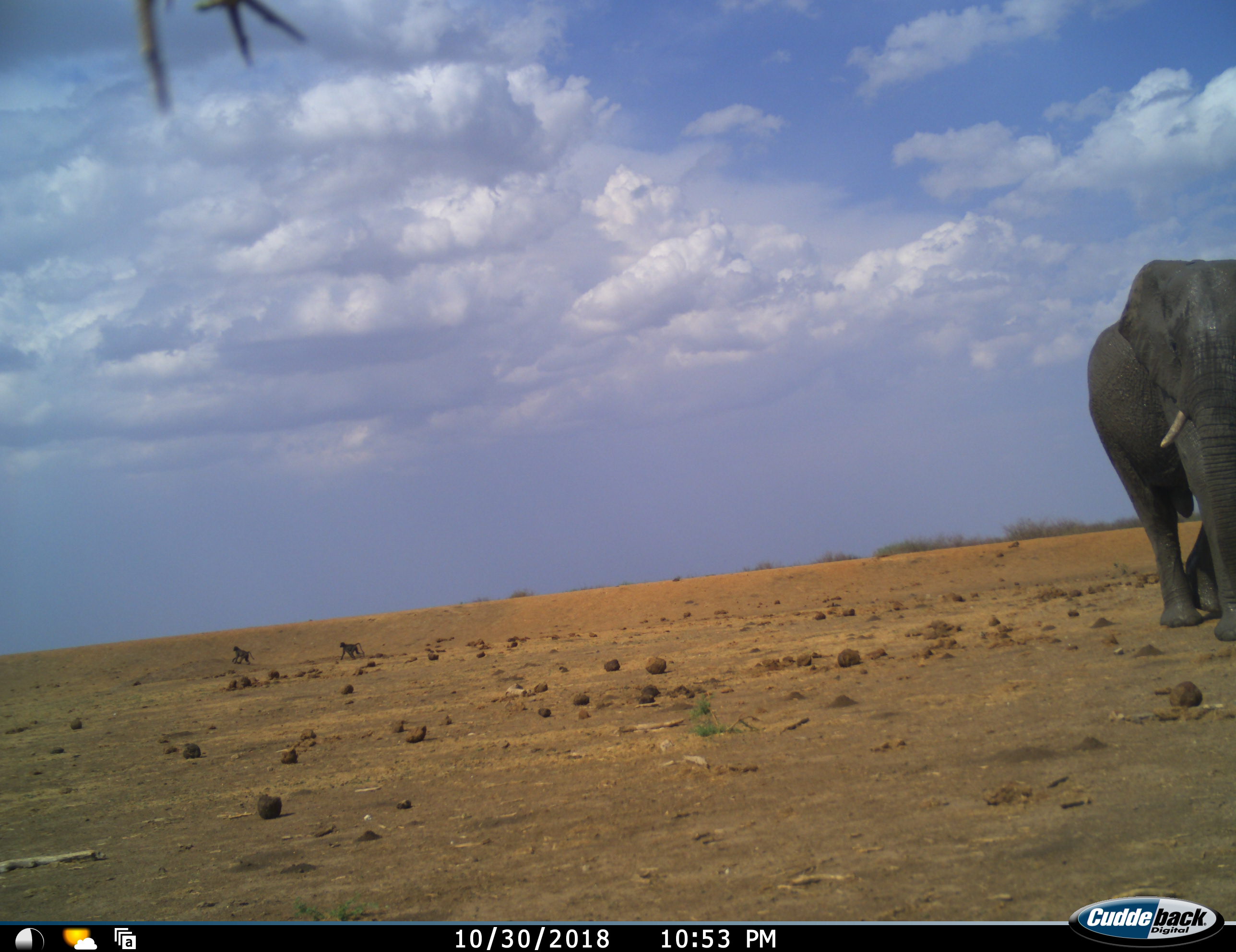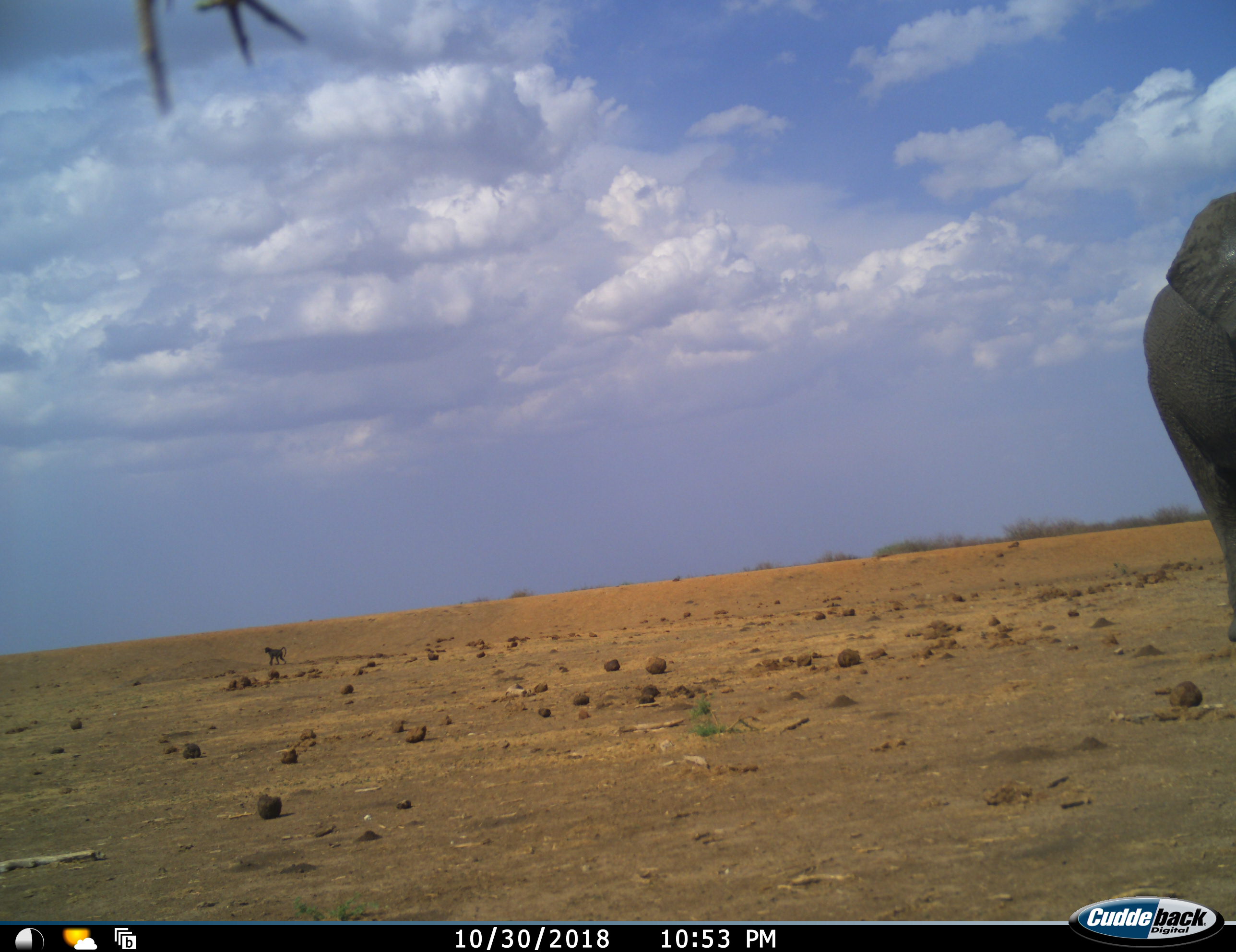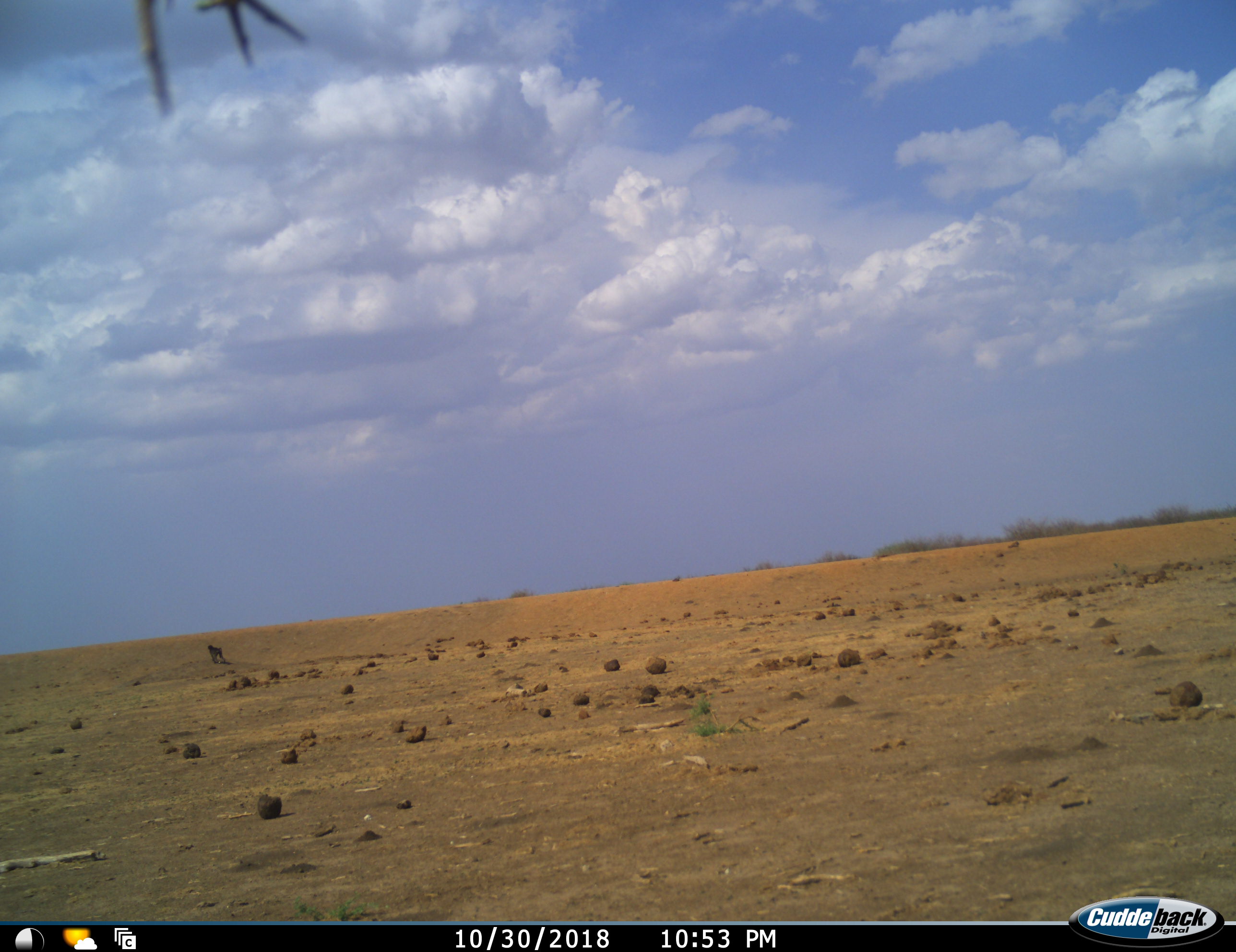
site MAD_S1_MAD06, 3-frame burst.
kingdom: Animalia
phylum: Chordata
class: Mammalia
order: Primates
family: Cercopithecidae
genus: Papio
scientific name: Papio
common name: baboon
Baboon (Papio), count 2. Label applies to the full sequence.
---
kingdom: Animalia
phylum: Chordata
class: Mammalia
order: Proboscidea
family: Elephantidae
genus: Loxodonta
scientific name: Loxodonta africana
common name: african bush elephant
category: elephant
Elephant (african bush elephant) (Loxodonta africana), count 1. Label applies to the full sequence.